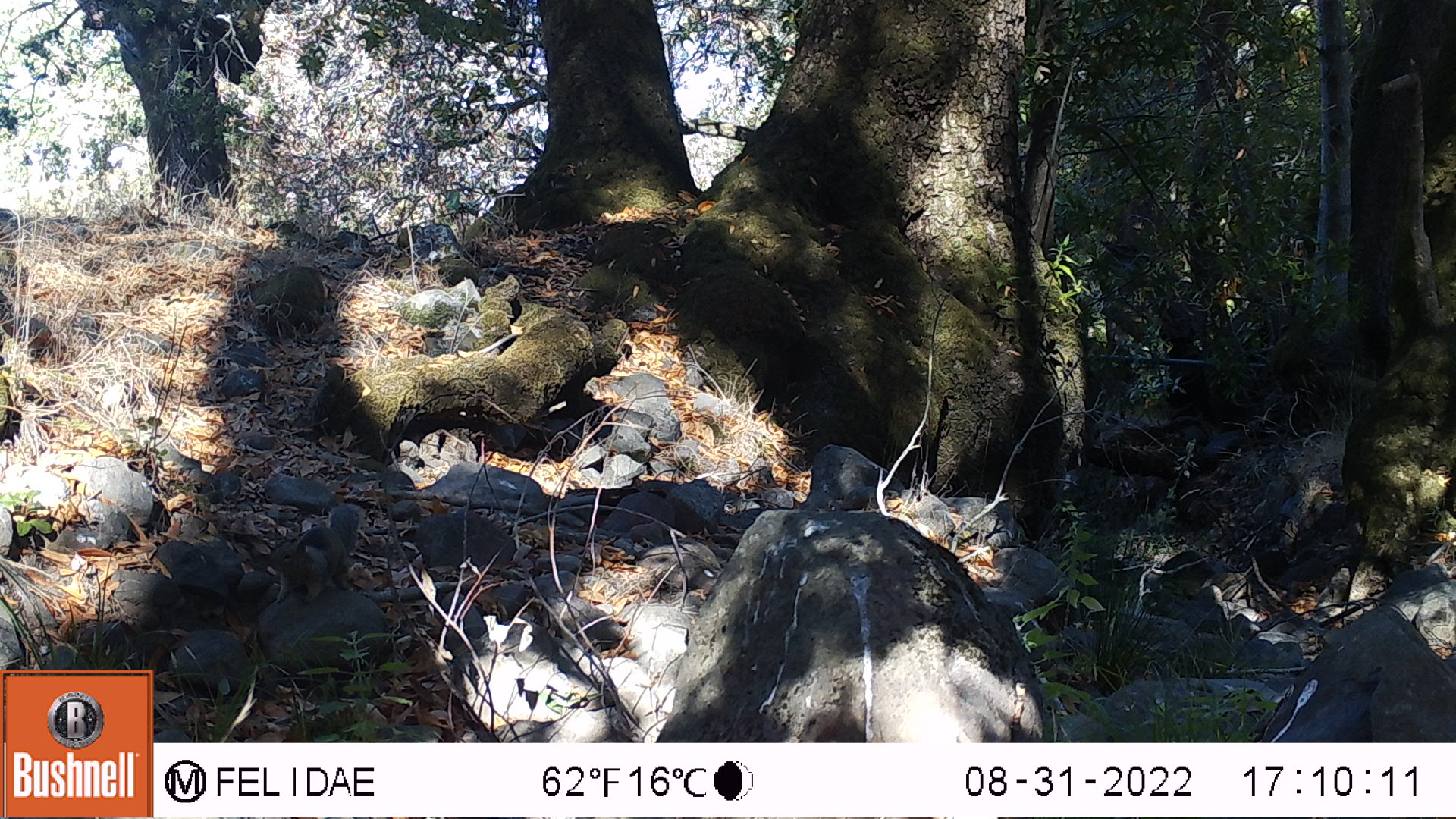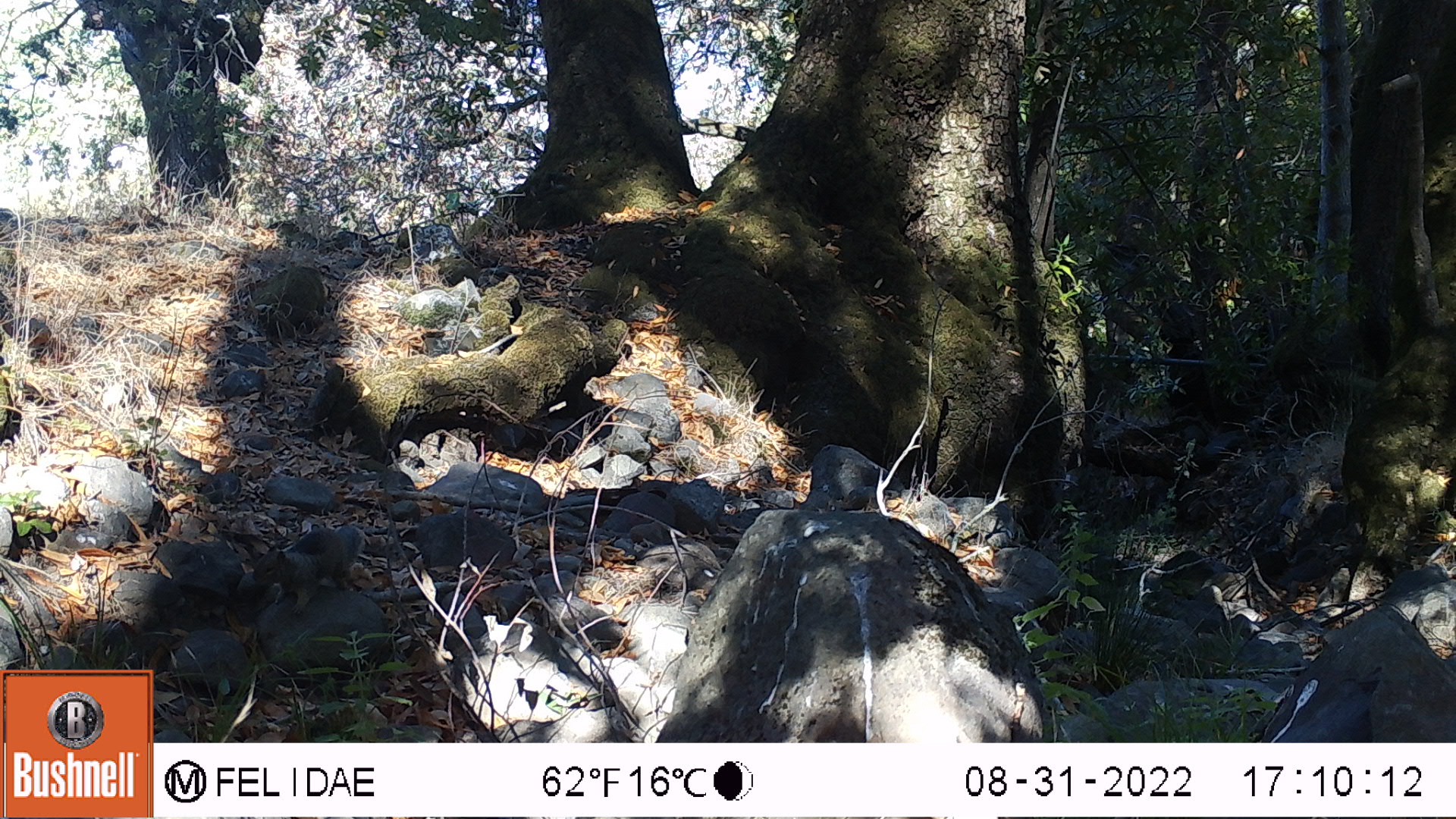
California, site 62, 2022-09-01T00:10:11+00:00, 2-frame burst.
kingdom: Animalia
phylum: Chordata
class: Mammalia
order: Rodentia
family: Sciuridae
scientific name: Sciuridae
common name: squirrel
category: unknown squirrel